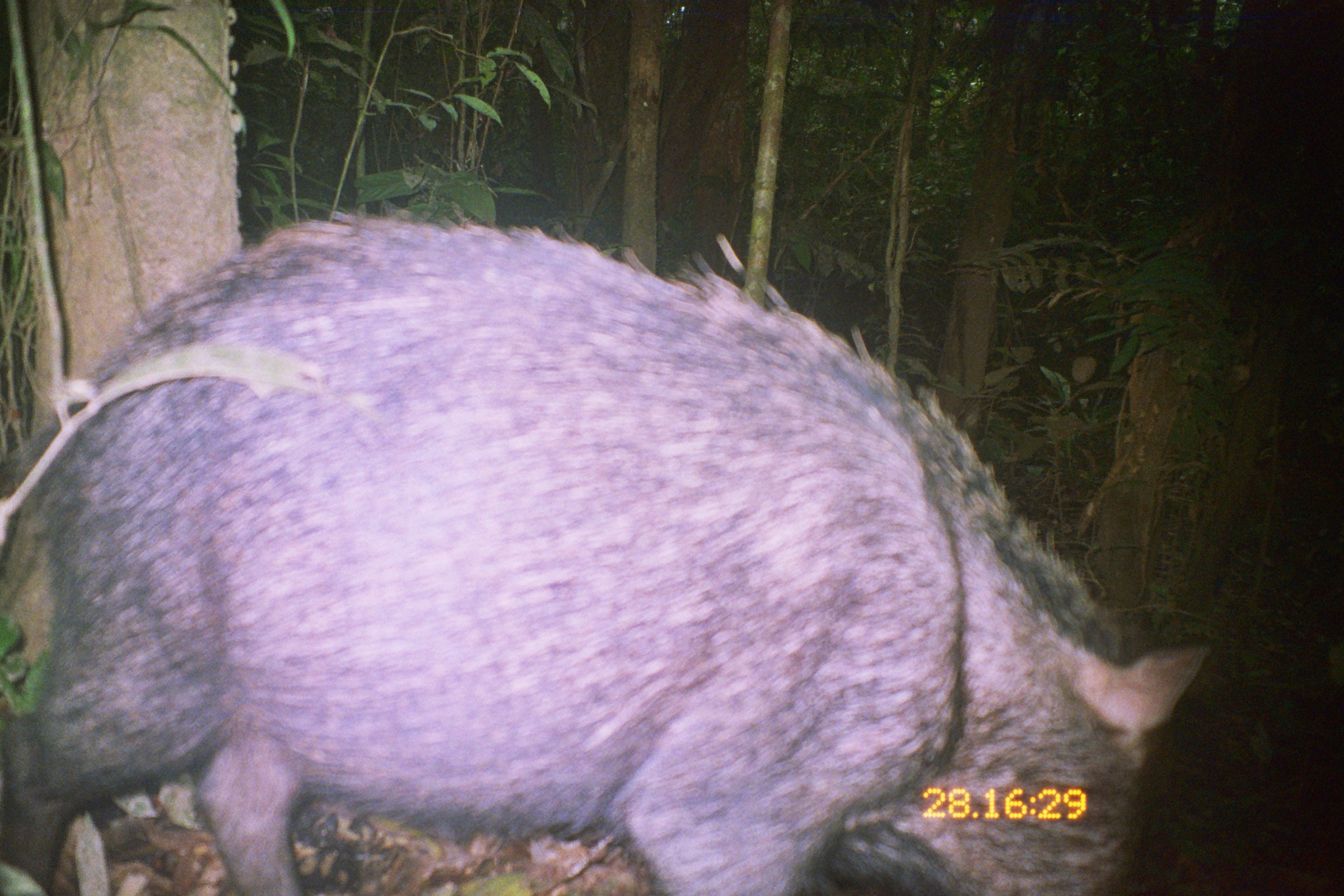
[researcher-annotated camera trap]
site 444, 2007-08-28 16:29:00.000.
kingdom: Animalia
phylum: Chordata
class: Mammalia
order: Artiodactyla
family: Tayassuidae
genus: Tayassu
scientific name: Tayassu pecari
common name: white-lipped peccary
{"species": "Tayassu pecari (white-lipped peccary)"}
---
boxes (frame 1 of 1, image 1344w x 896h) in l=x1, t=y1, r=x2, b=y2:
tayassu pecari: l=0, t=209, r=1211, b=896